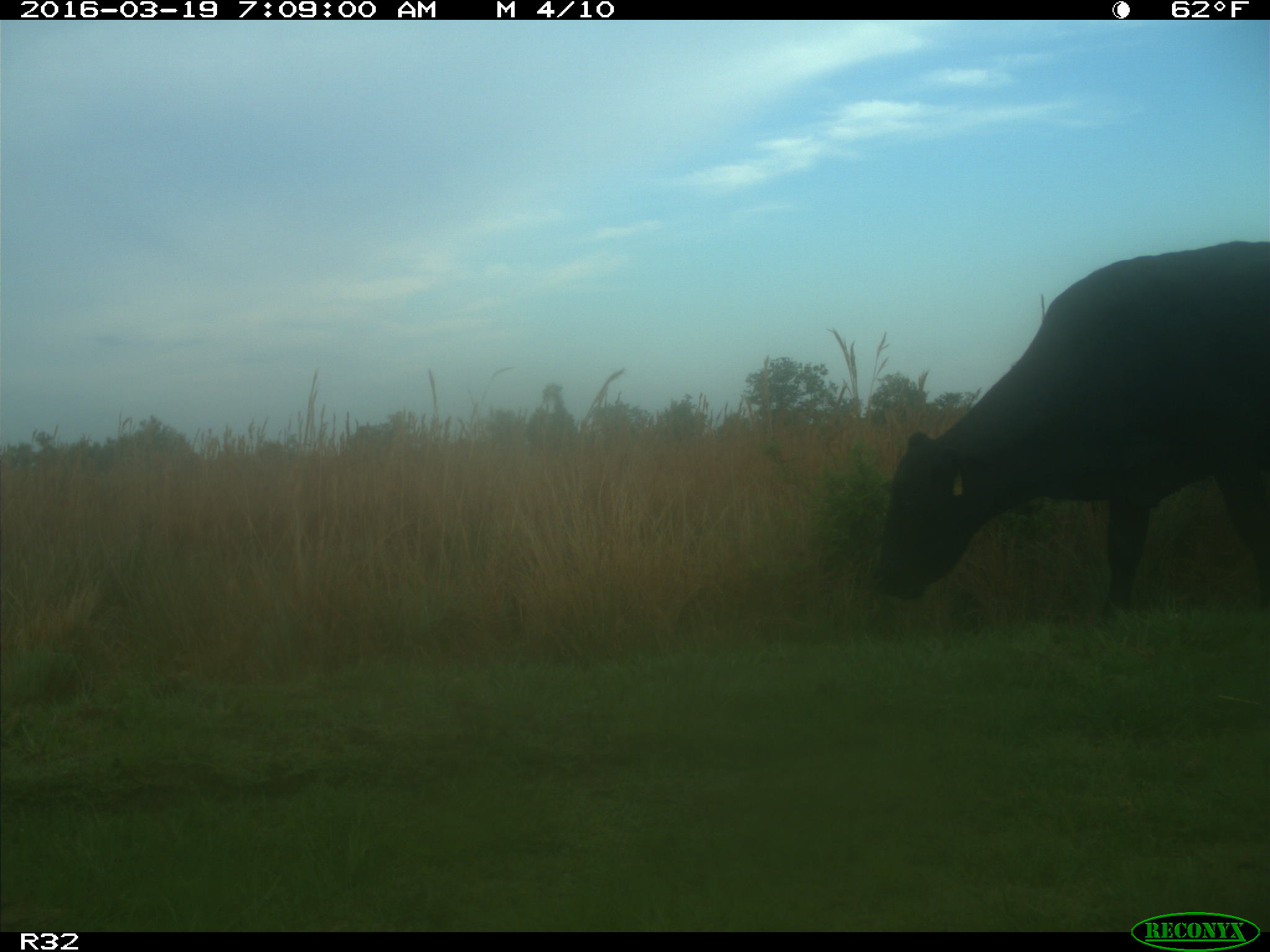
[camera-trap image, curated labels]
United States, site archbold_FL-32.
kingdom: Animalia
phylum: Chordata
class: Mammalia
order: Artiodactyla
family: Bovidae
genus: Bos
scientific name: Bos taurus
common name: domestic cow